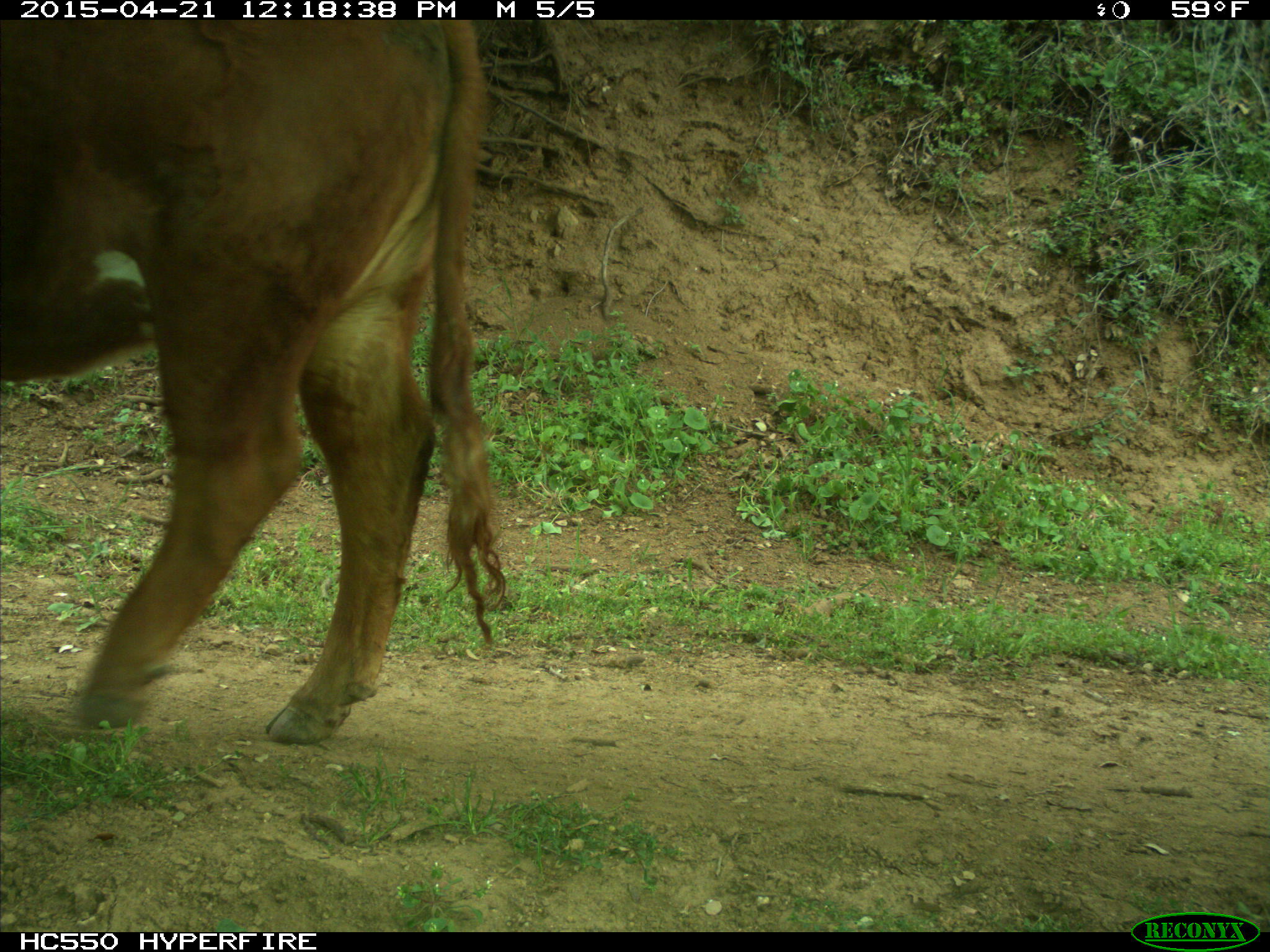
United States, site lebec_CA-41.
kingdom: Animalia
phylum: Chordata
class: Mammalia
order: Artiodactyla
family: Bovidae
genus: Bos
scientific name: Bos taurus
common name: domestic cow